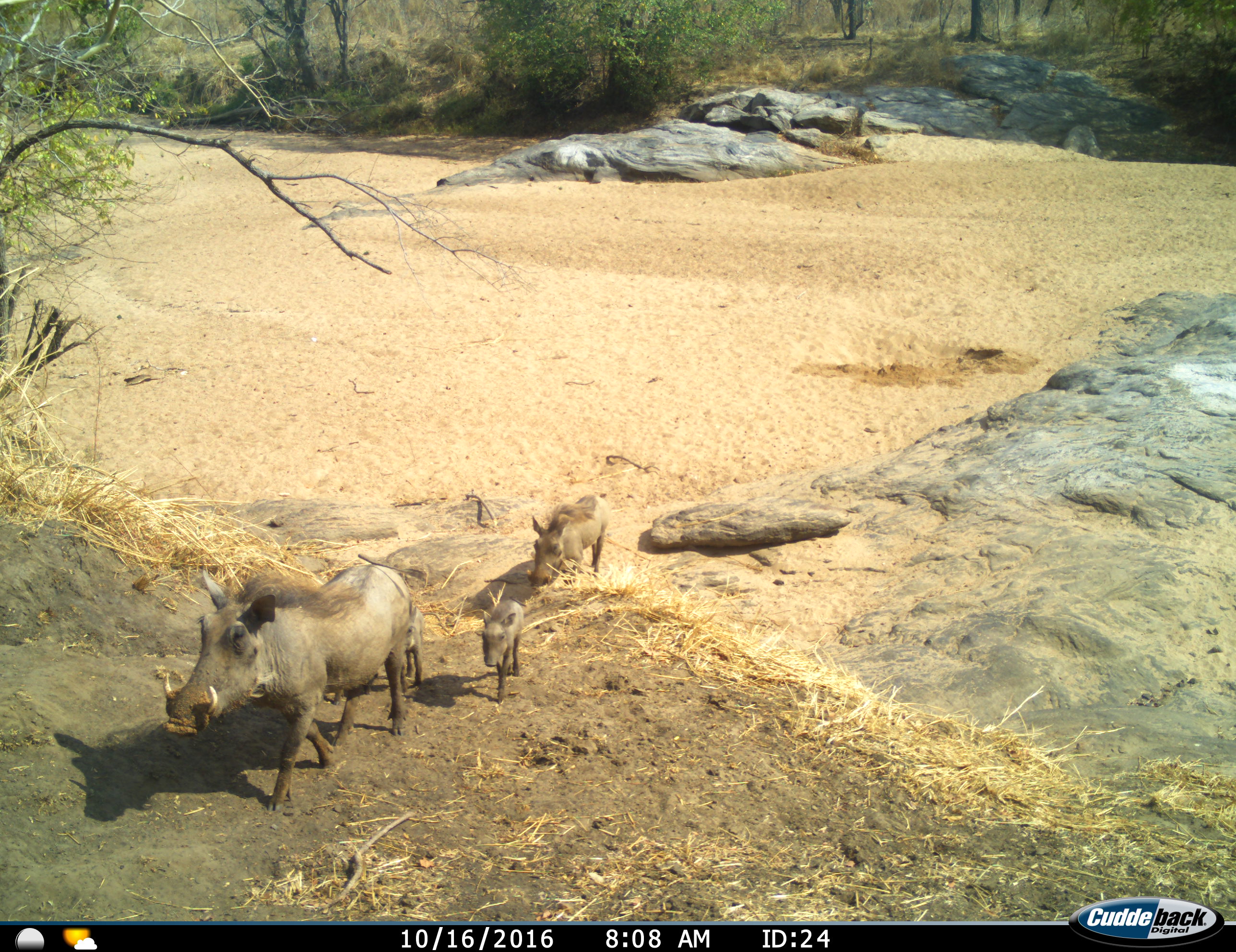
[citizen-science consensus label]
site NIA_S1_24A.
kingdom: Animalia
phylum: Chordata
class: Mammalia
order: Artiodactyla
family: Suidae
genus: Phacochoerus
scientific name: Phacochoerus africanus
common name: warthog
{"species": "warthog (Phacochoerus africanus)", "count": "4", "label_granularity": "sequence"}